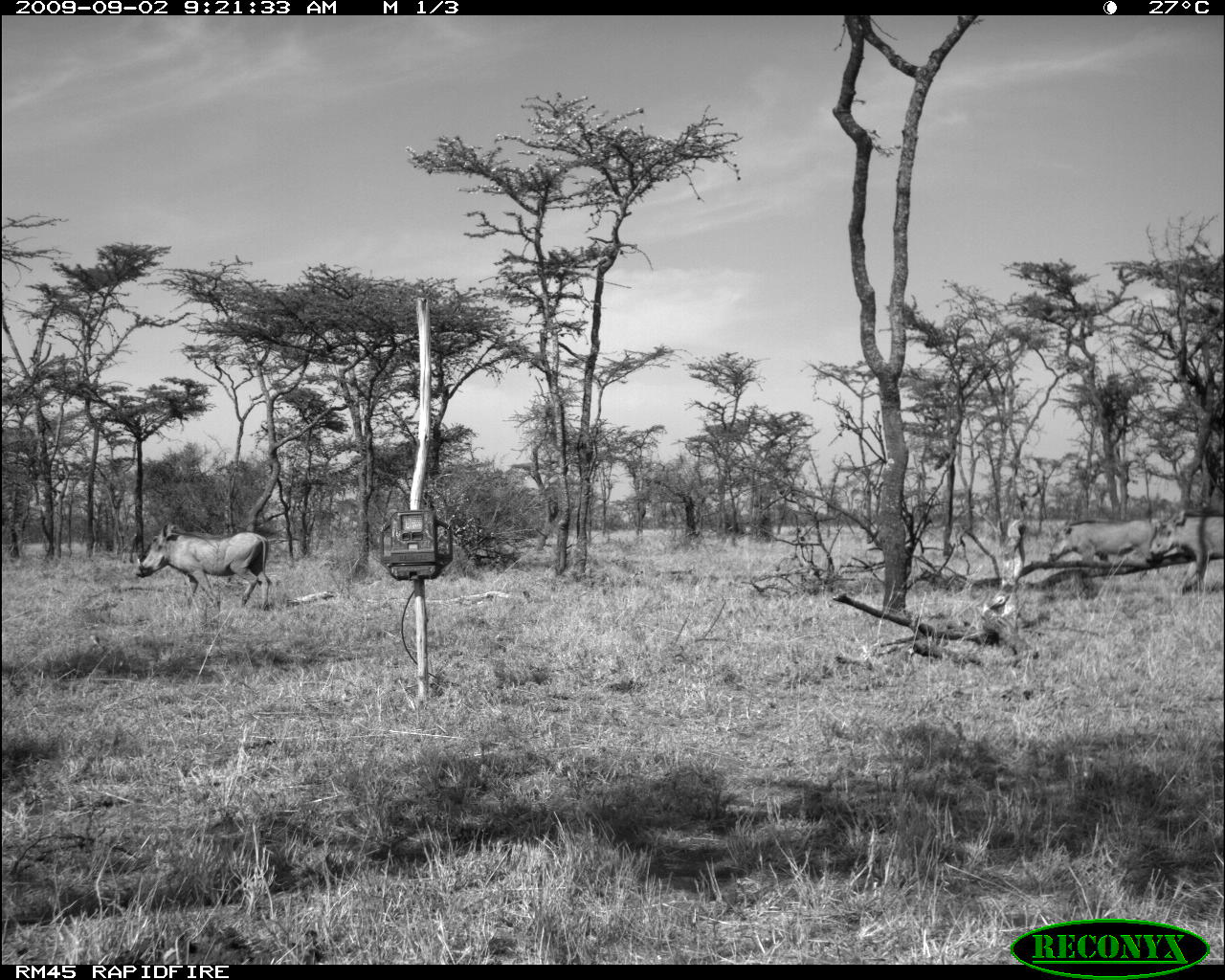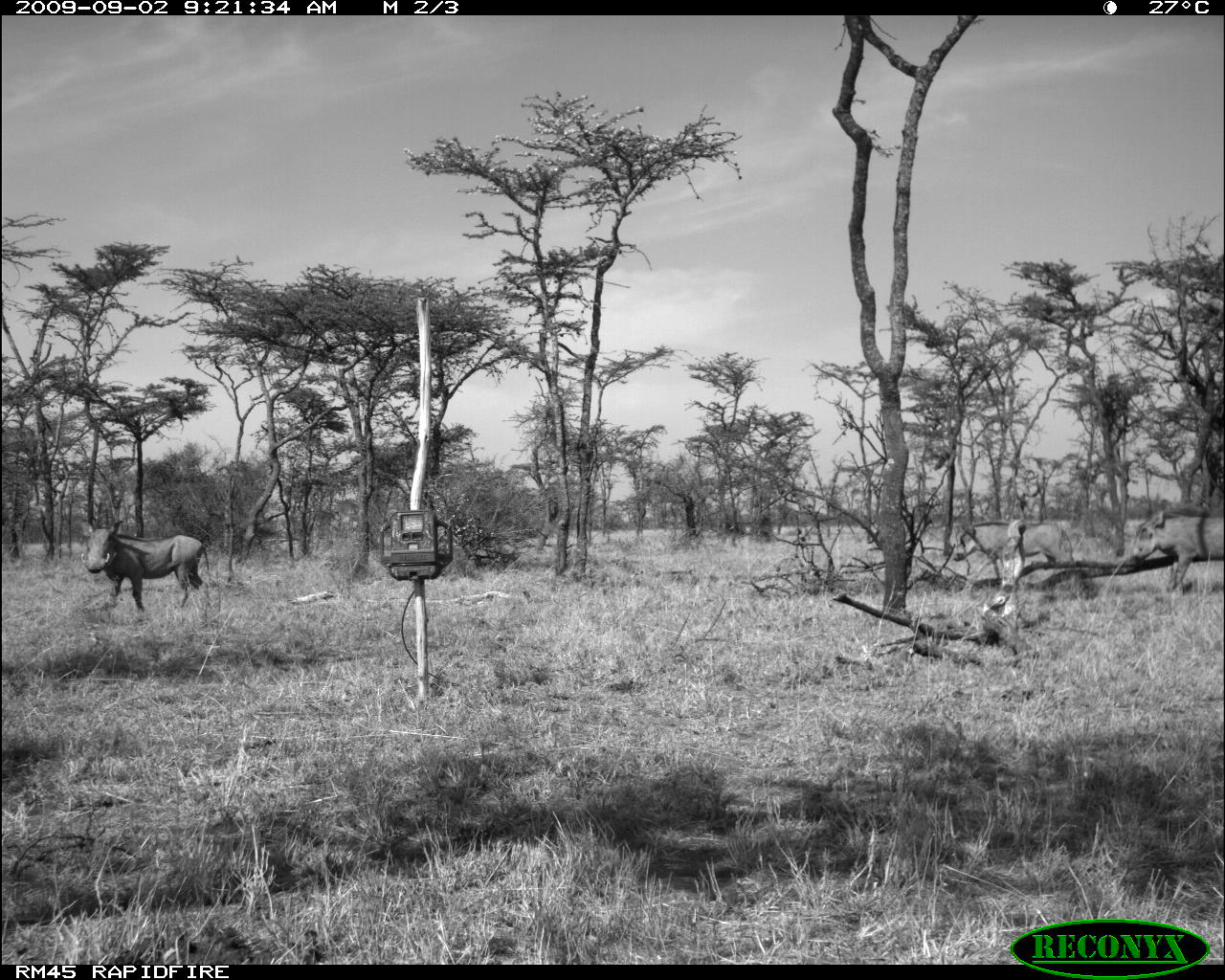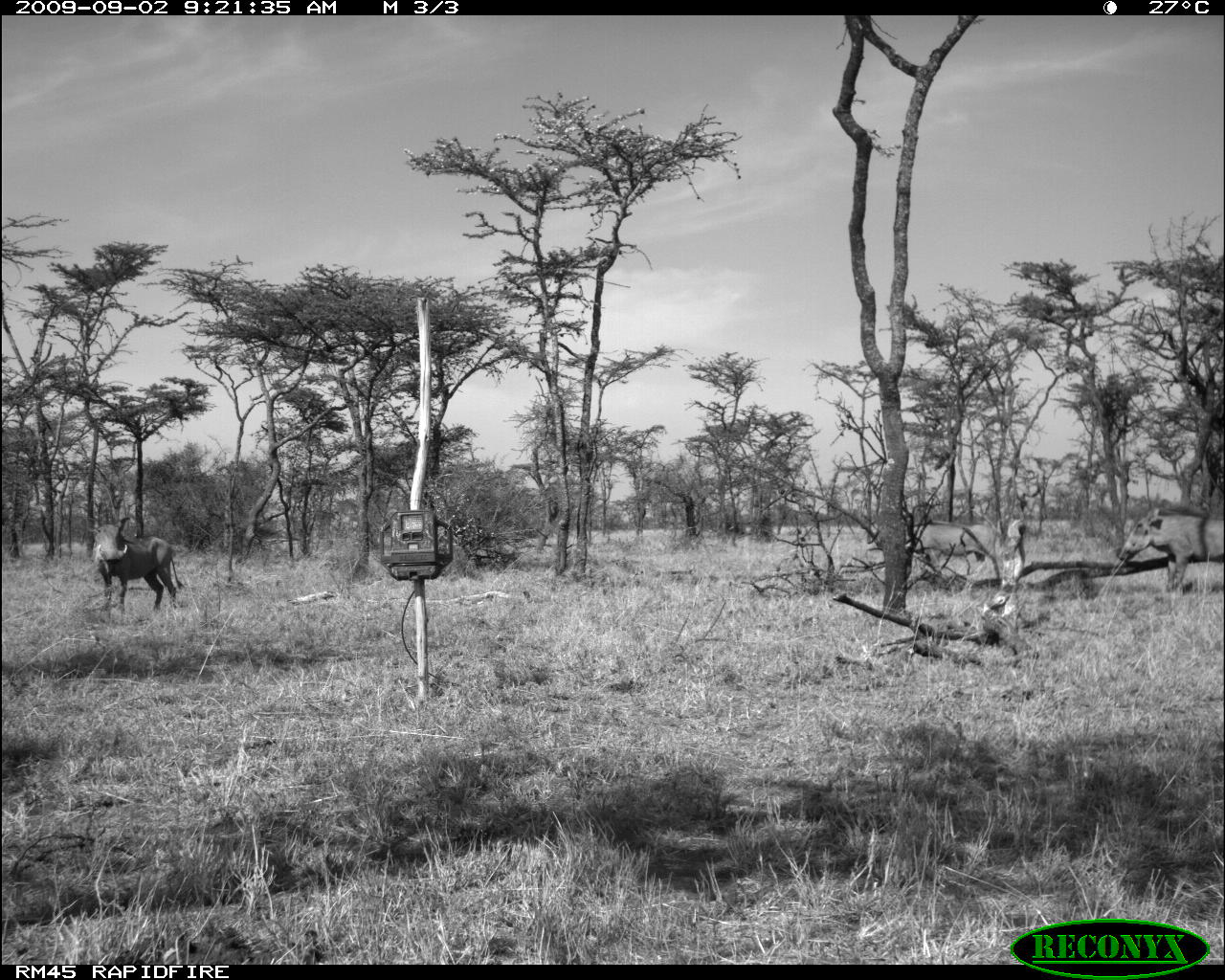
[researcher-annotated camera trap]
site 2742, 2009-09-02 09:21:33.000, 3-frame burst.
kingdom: Animalia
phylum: Chordata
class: Mammalia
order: Artiodactyla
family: Suidae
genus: Phacochoerus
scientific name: Phacochoerus africanus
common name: common warthog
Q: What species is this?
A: Phacochoerus africanus (common warthog).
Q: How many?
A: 3.